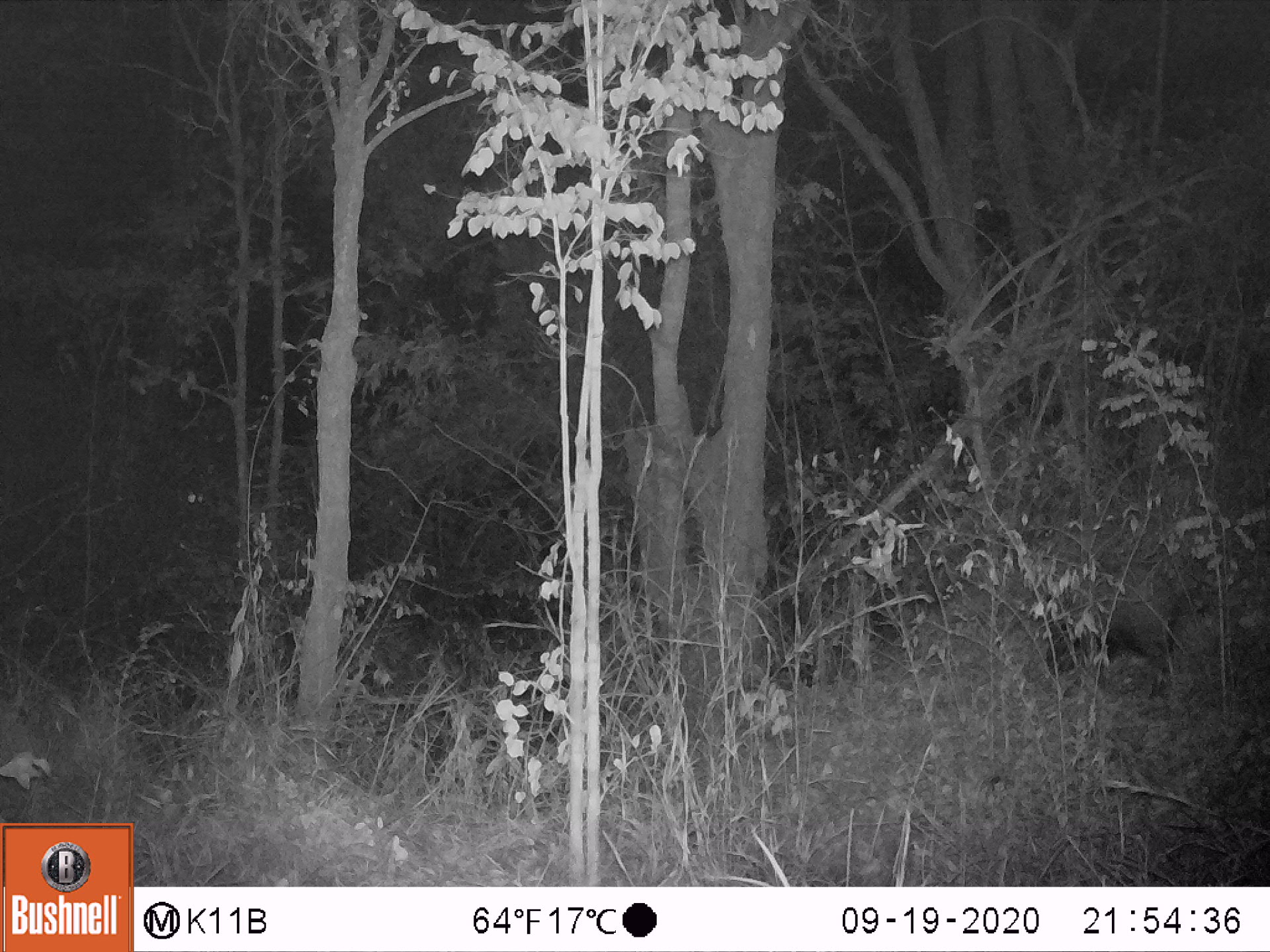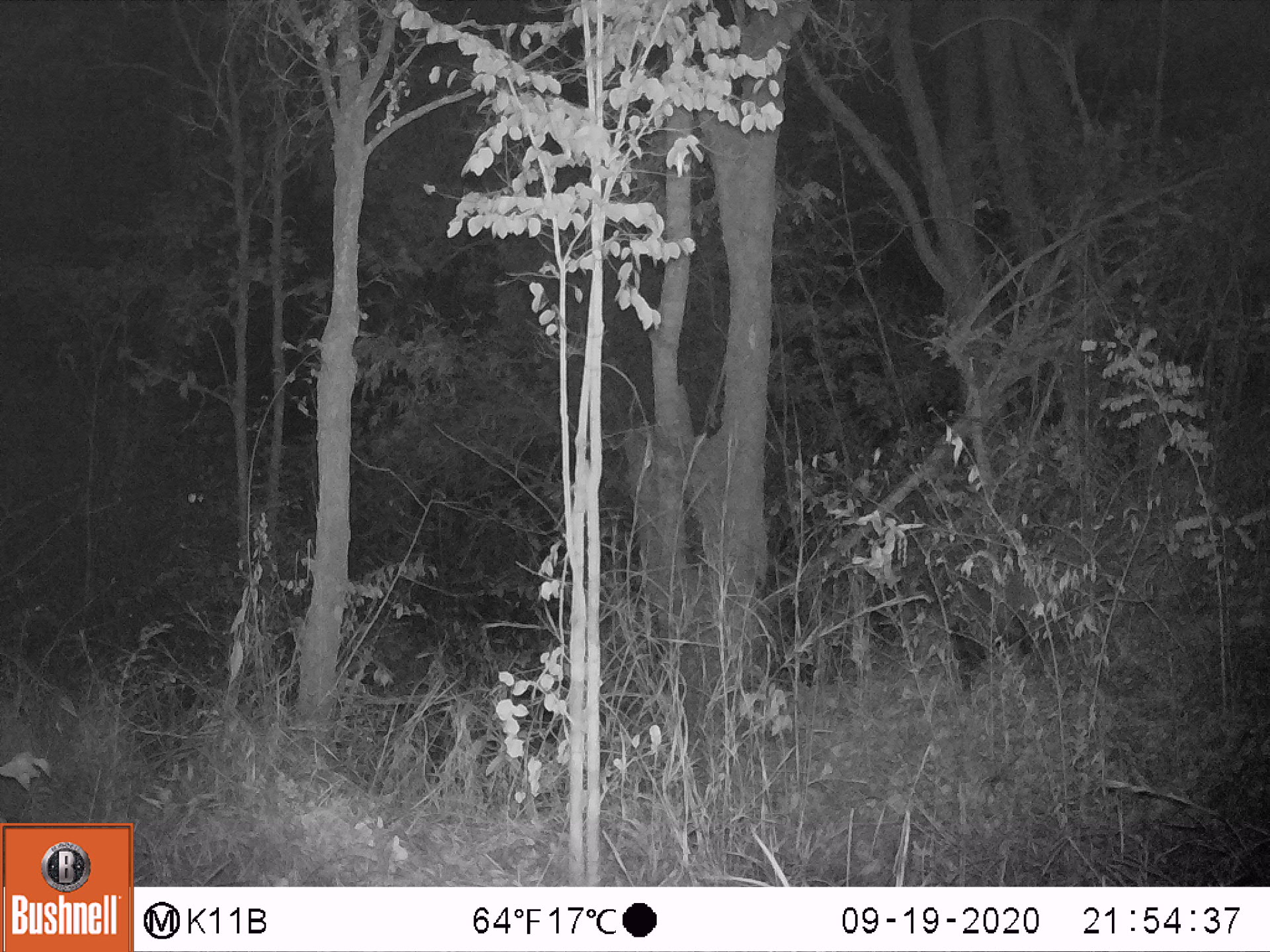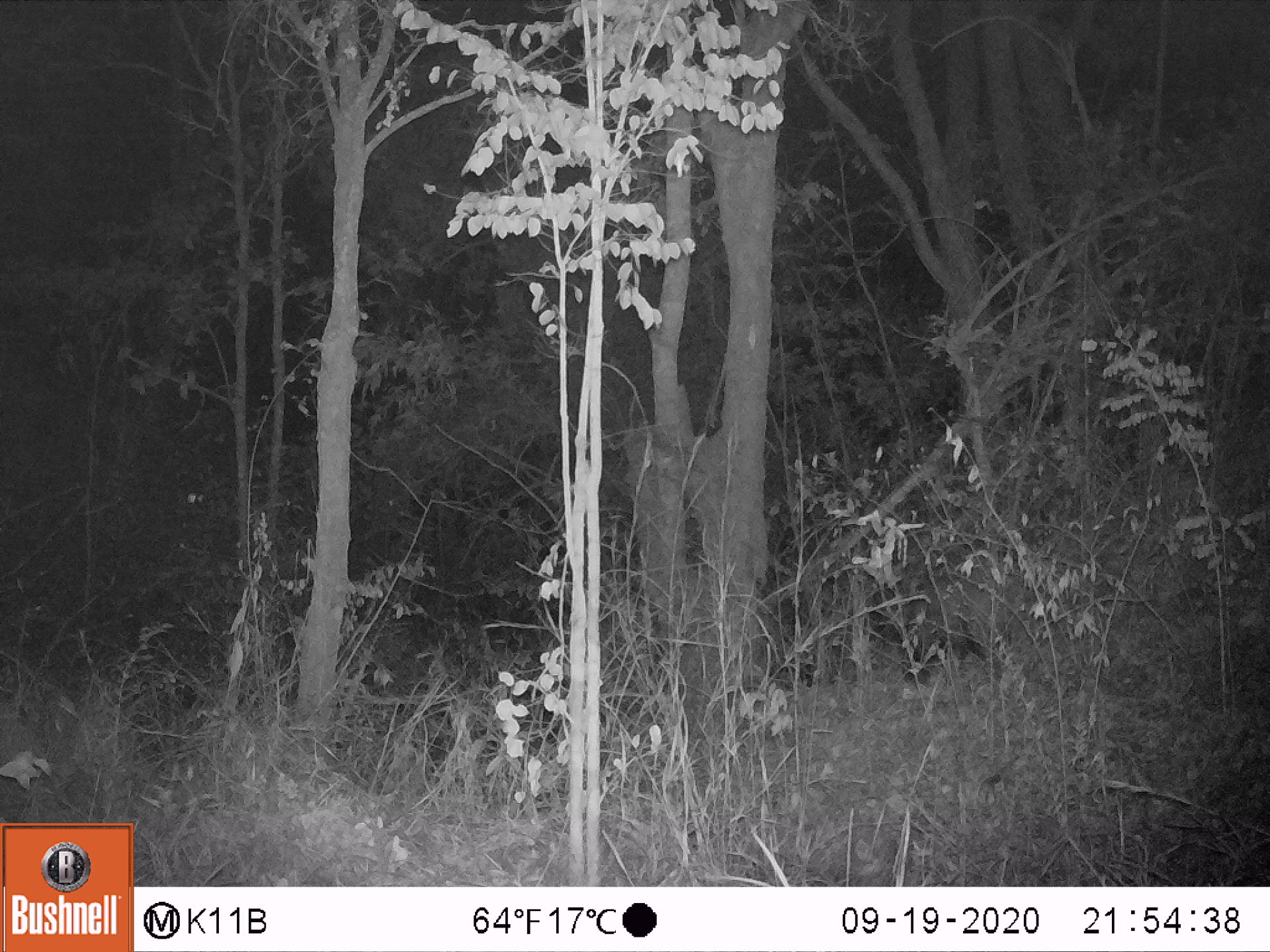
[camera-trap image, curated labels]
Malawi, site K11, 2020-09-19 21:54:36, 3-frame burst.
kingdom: Animalia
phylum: Chordata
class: Mammalia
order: Artiodactyla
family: Suidae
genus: Potamochoerus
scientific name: Potamochoerus larvatus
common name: bushpig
Bushpig (Potamochoerus larvatus), count 1.